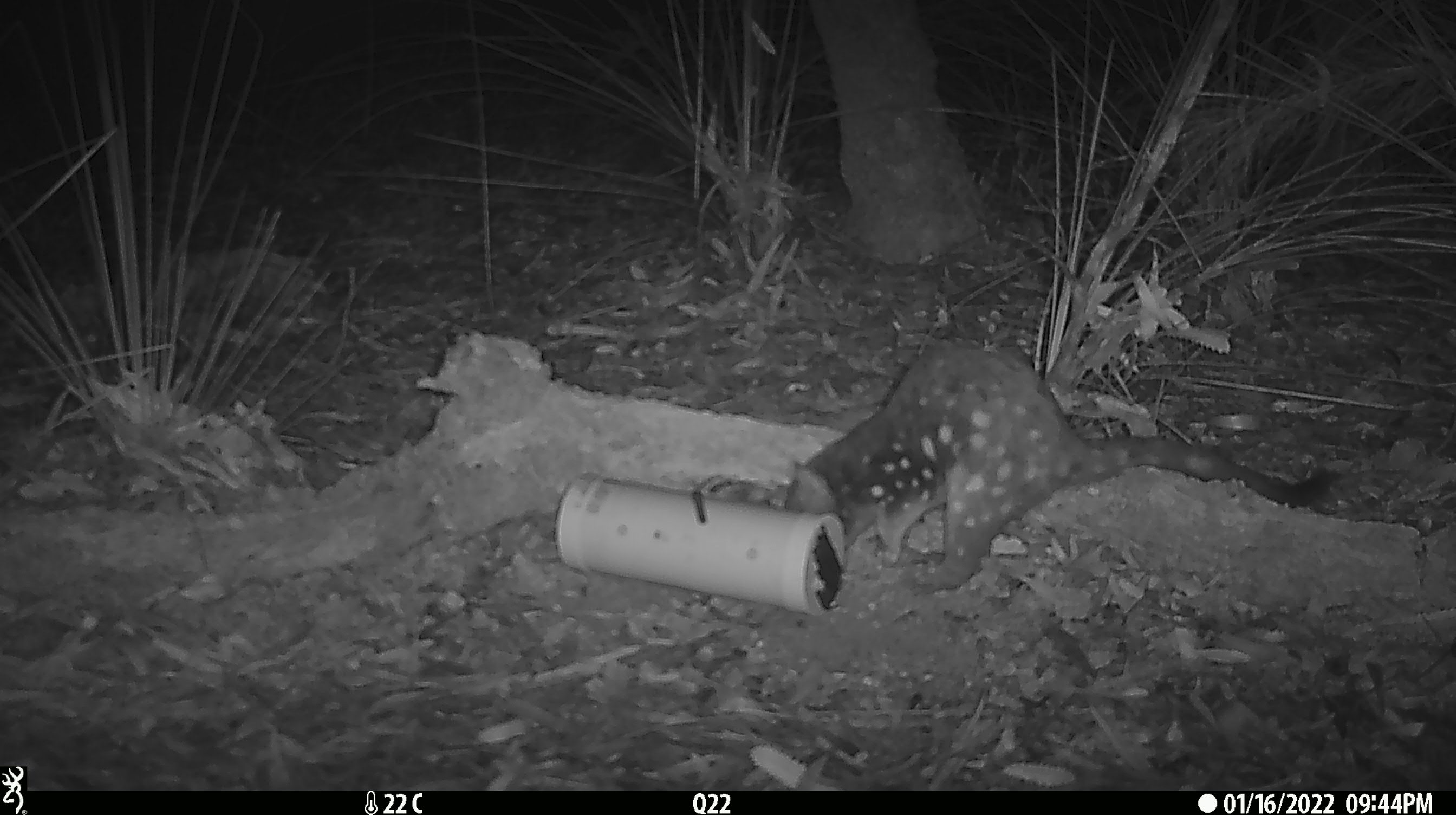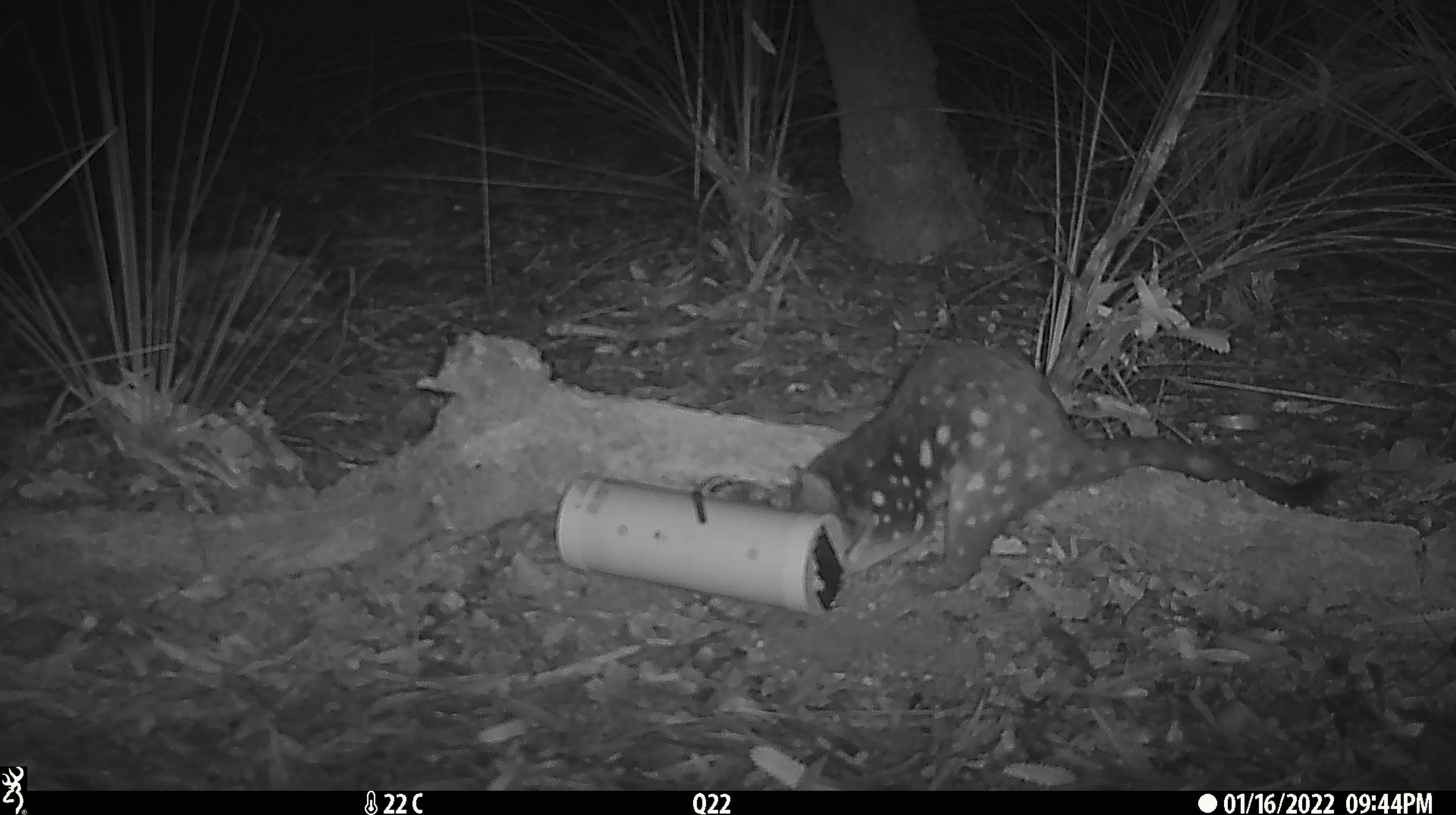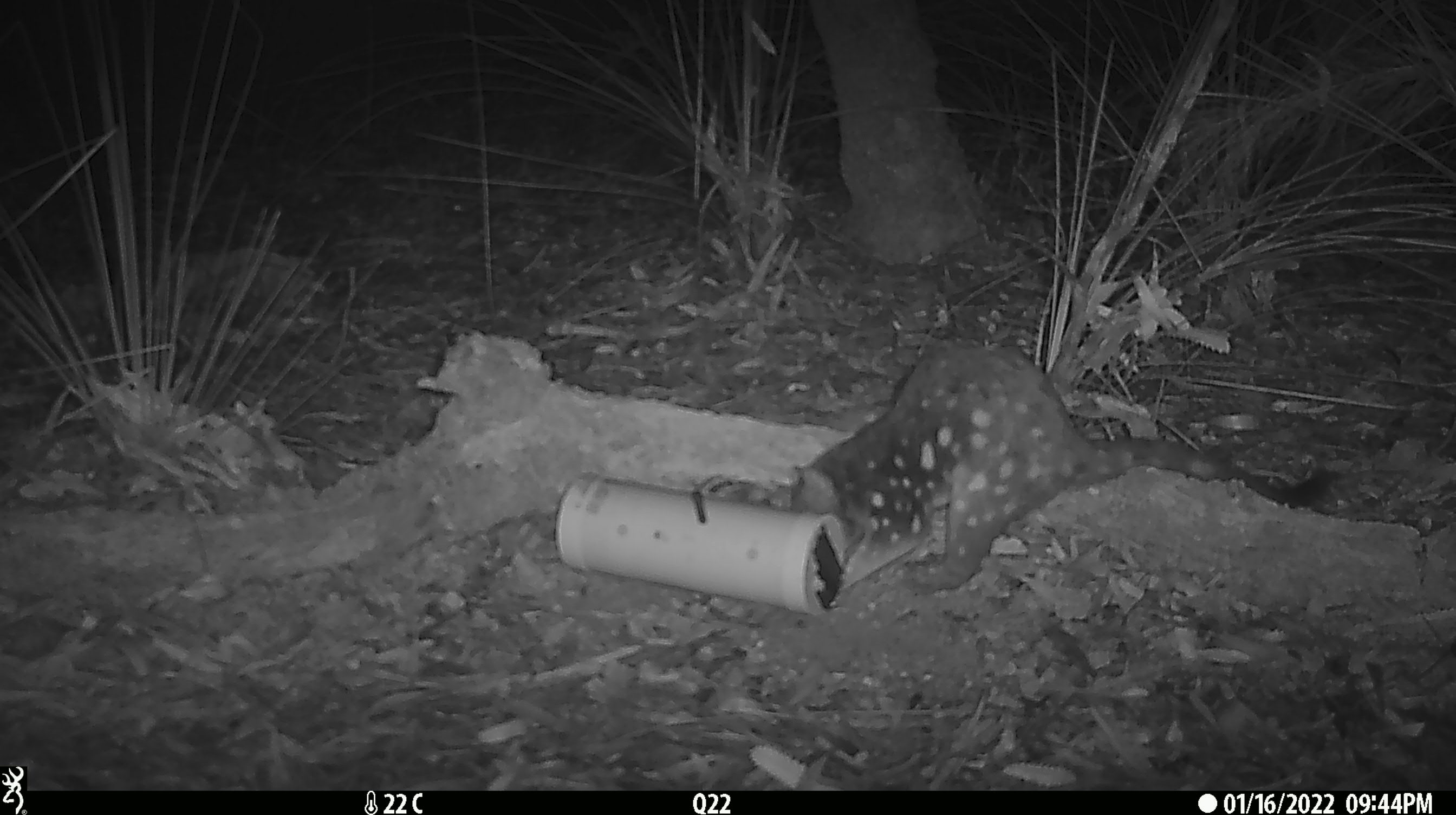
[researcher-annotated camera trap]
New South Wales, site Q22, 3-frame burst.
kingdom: Animalia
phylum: Chordata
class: Mammalia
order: Dasyuromorphia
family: Dasyuridae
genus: Dasyurus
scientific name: Dasyurus maculatus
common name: spotted-tailed quoll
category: quoll